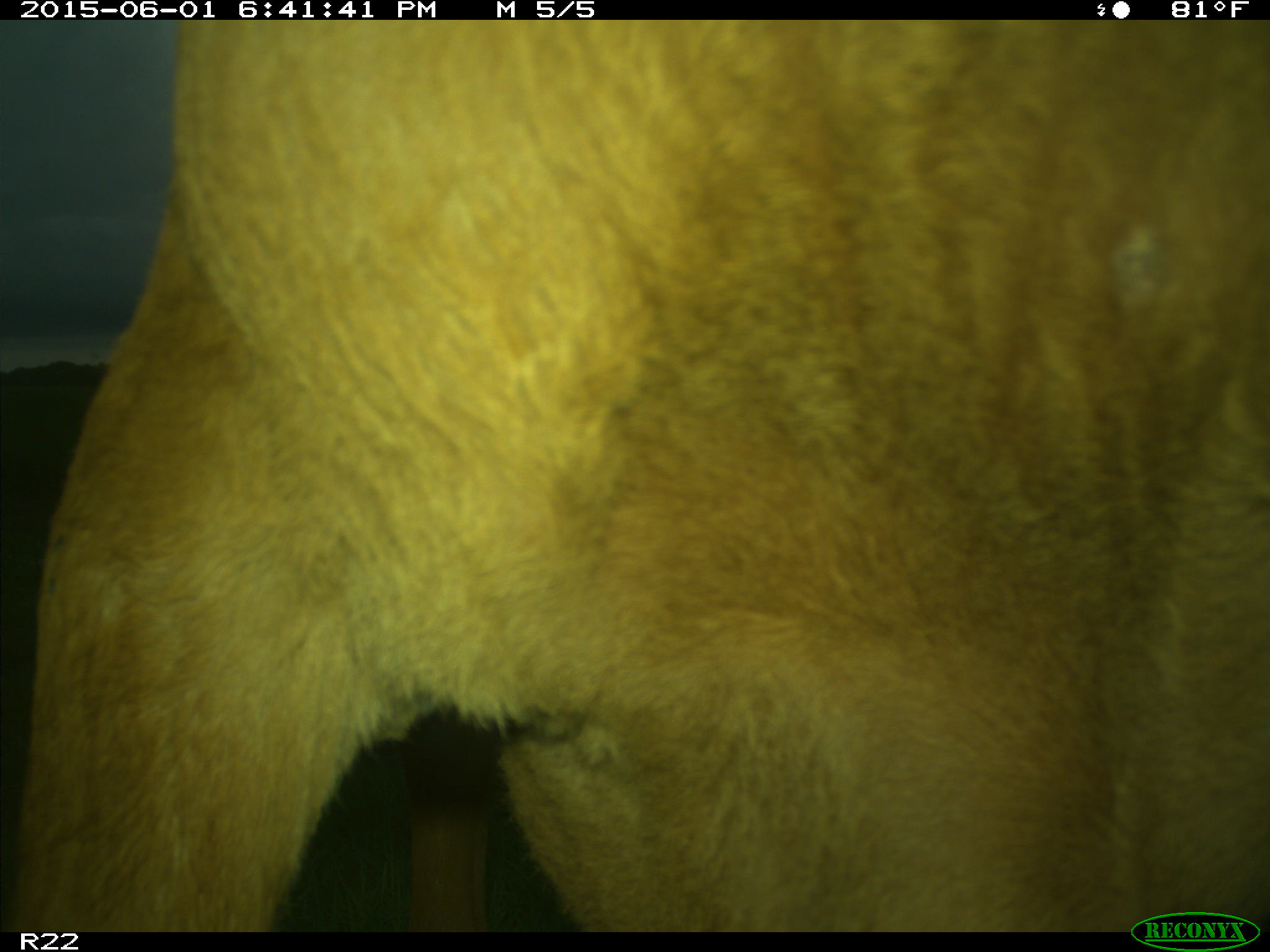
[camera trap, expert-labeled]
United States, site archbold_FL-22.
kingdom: Animalia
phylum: Chordata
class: Mammalia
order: Artiodactyla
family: Bovidae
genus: Bos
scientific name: Bos taurus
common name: domestic cow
Bos taurus (domestic cow).